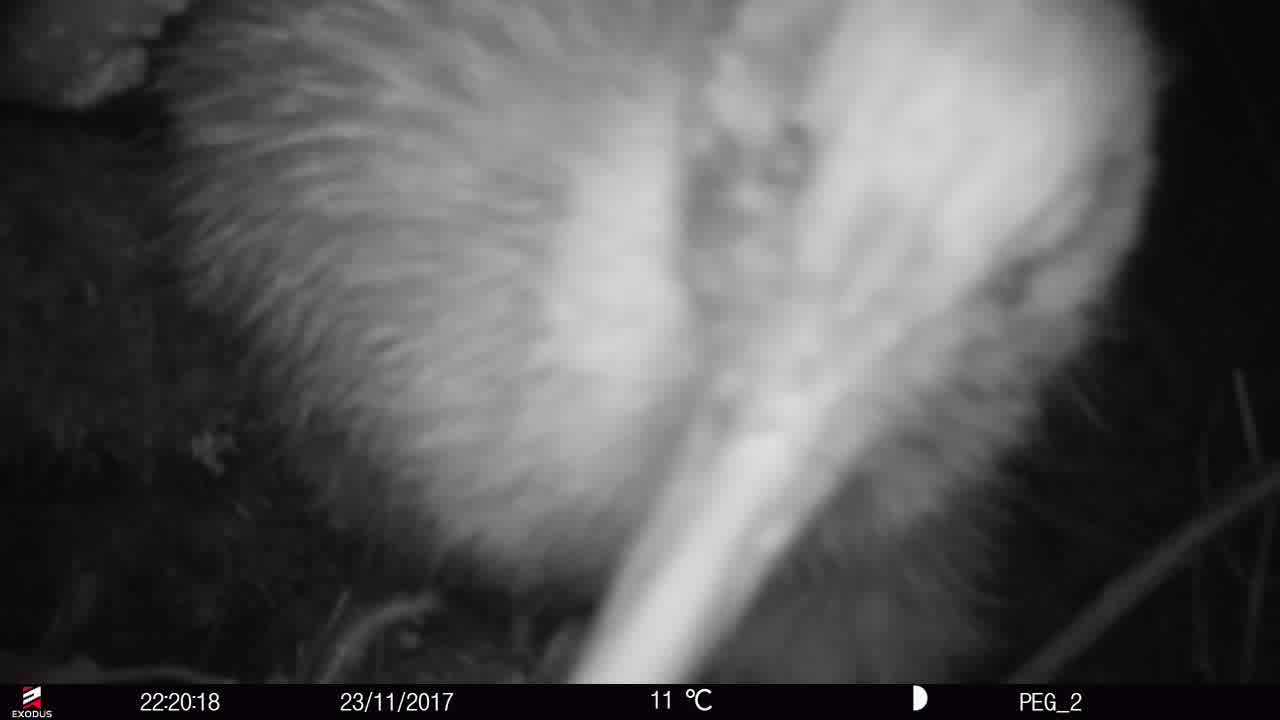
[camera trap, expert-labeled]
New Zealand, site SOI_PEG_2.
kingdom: Animalia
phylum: Chordata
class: Aves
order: Apterygiformes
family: Apterygidae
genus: Apteryx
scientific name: Apteryx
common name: kiwi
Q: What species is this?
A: Kiwi (Apteryx).